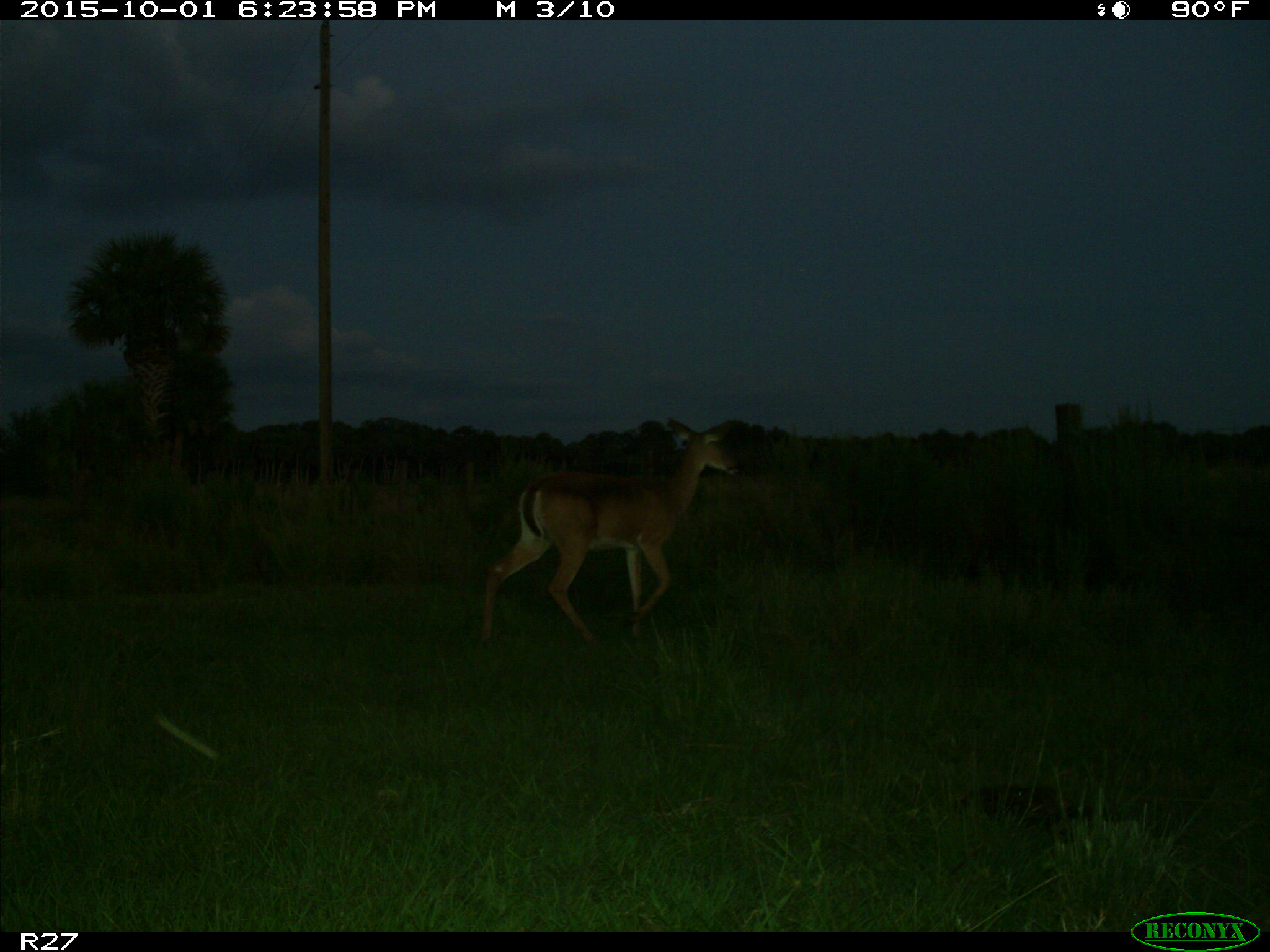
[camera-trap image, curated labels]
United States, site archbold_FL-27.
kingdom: Animalia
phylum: Chordata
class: Mammalia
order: Artiodactyla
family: Cervidae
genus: Odocoileus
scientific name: Odocoileus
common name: deer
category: unidentified deer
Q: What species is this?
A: Unidentified deer (deer) (Odocoileus).